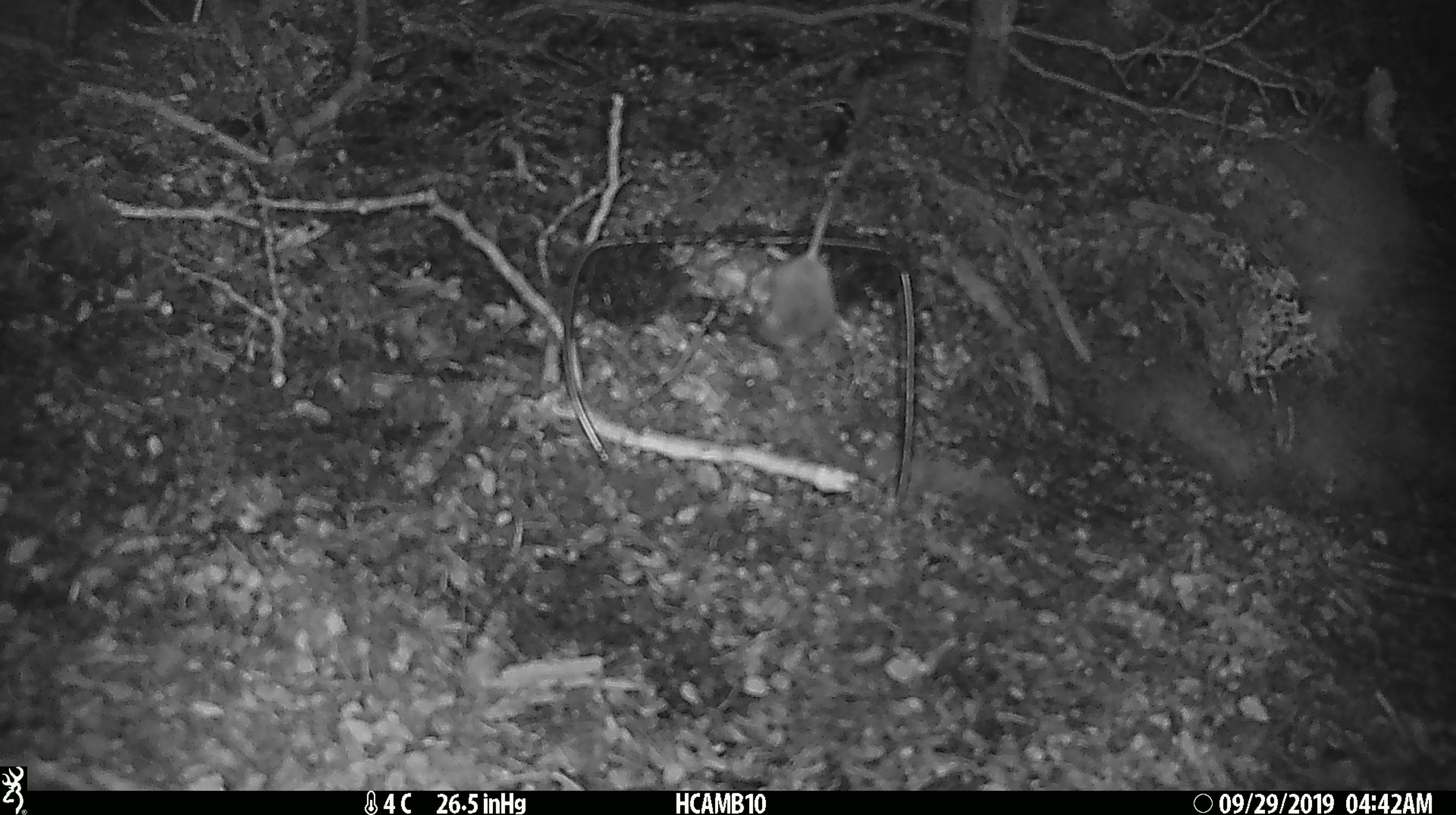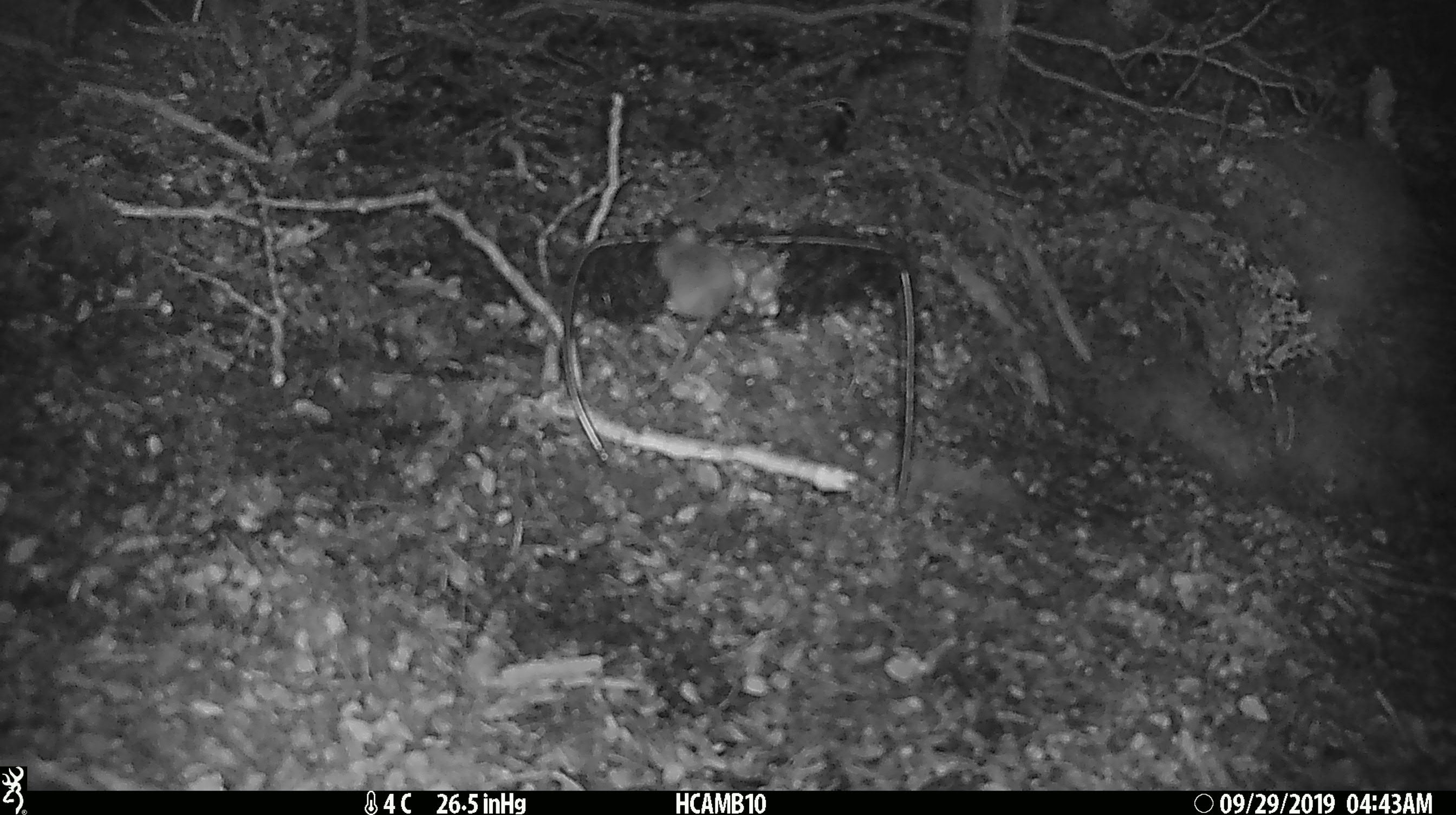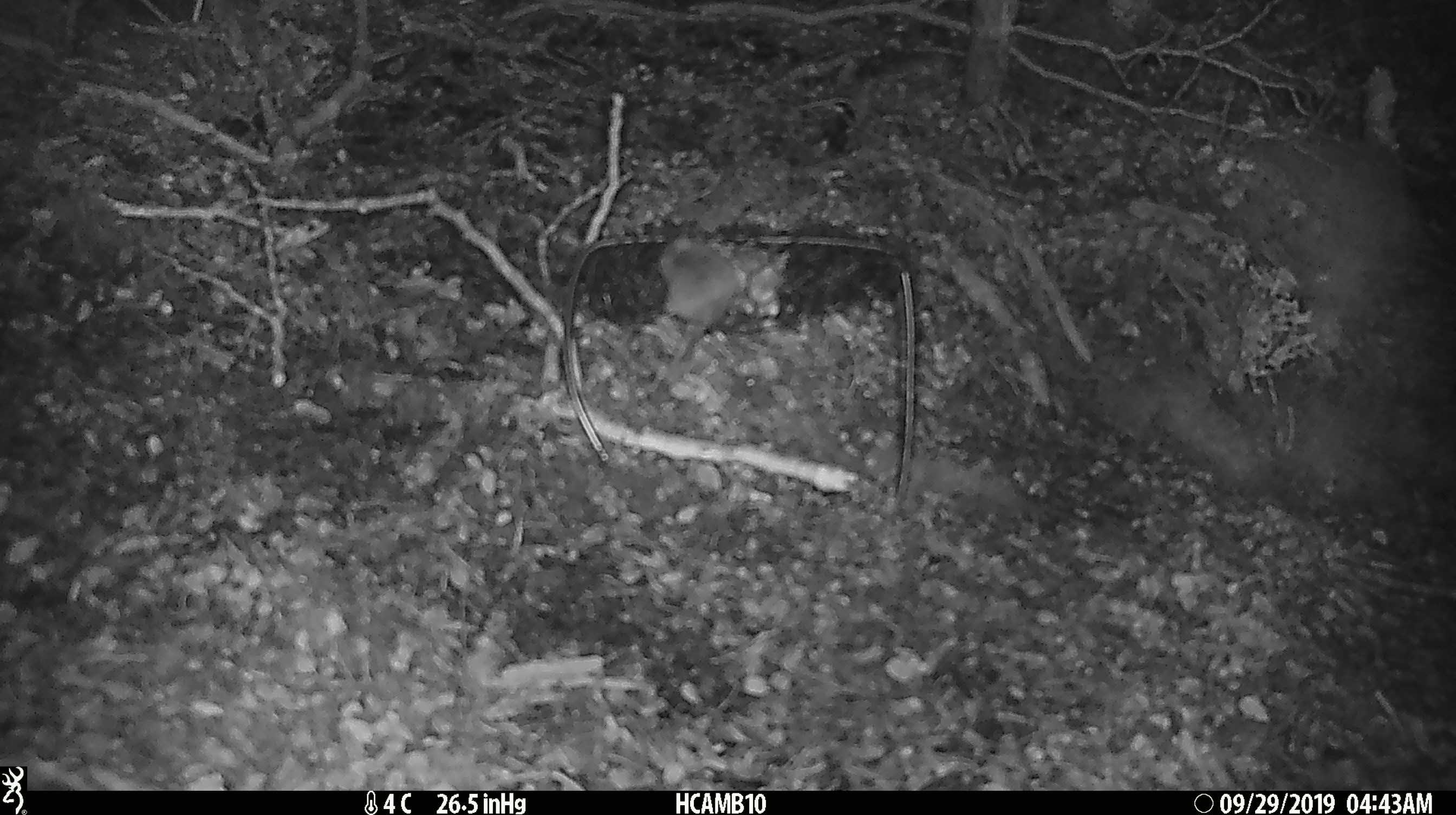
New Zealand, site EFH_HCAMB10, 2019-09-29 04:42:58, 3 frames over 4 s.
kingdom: Animalia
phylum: Chordata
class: Mammalia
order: Rodentia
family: Muridae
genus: Mus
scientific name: Mus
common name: mouse